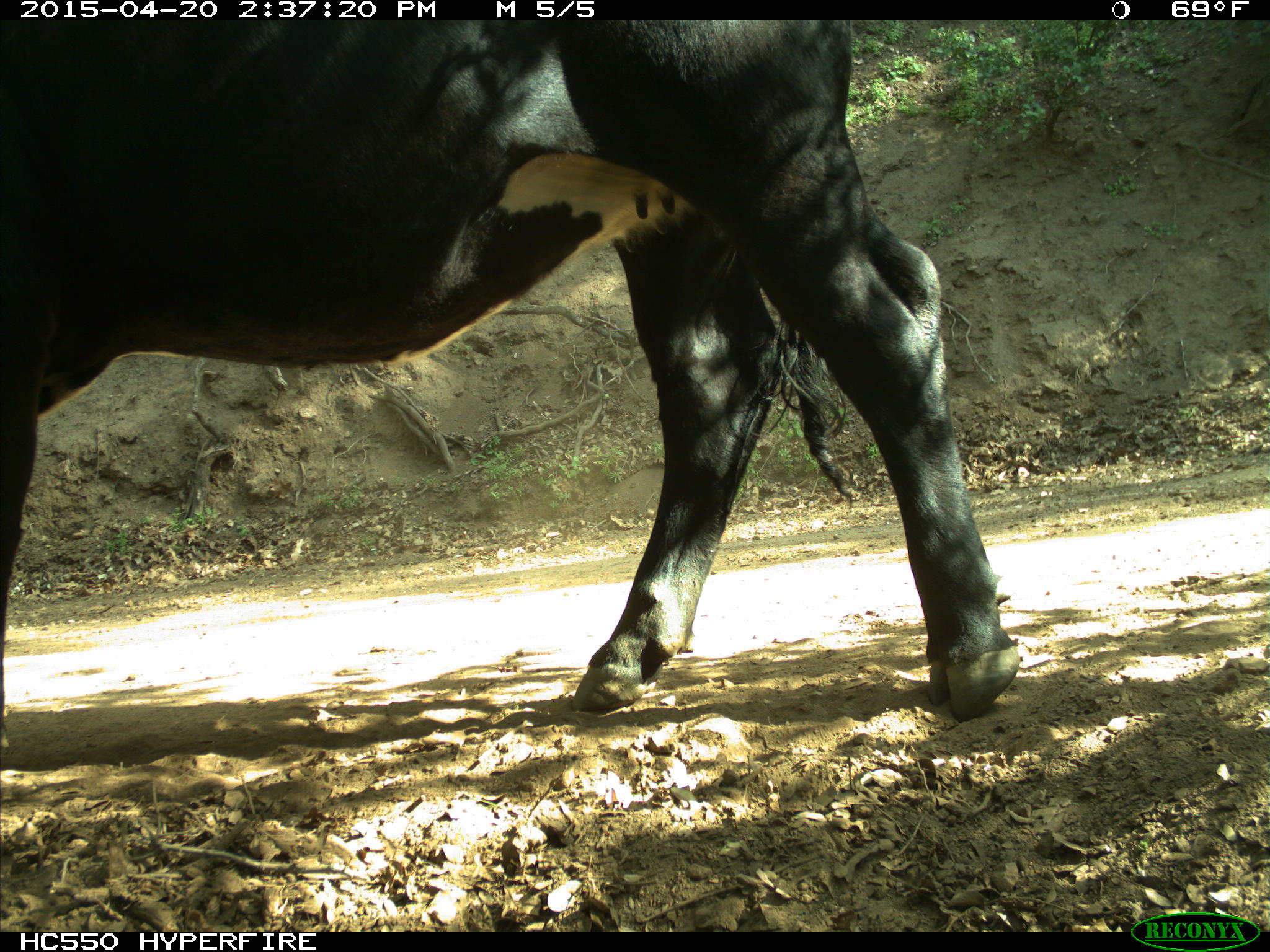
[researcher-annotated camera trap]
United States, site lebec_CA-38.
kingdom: Animalia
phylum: Chordata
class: Mammalia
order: Artiodactyla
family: Bovidae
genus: Bos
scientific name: Bos taurus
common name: domestic cow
Bos taurus (domestic cow).